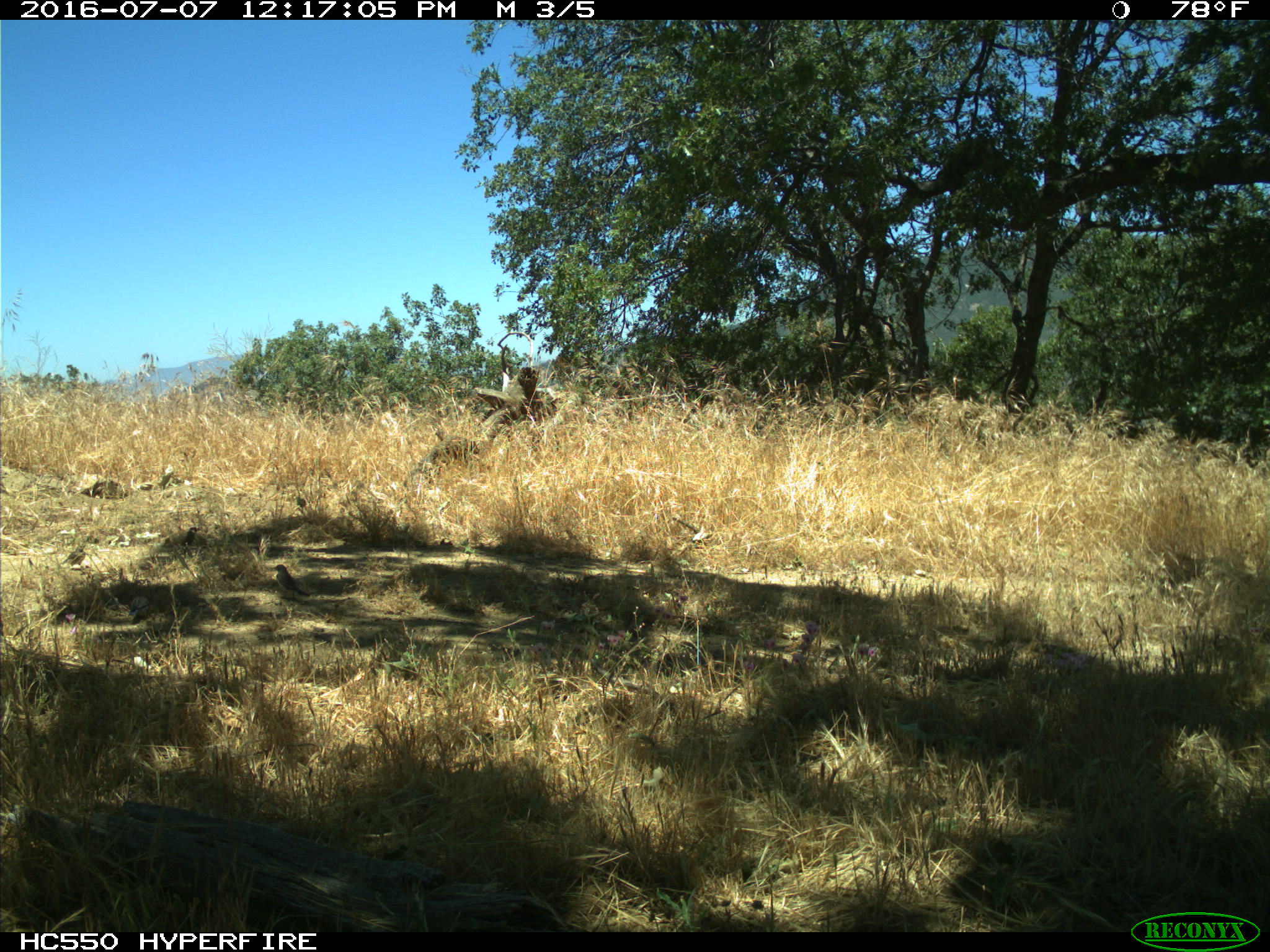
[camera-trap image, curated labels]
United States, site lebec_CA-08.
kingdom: Animalia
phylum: Chordata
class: Aves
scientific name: Aves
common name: birds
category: unidentified bird